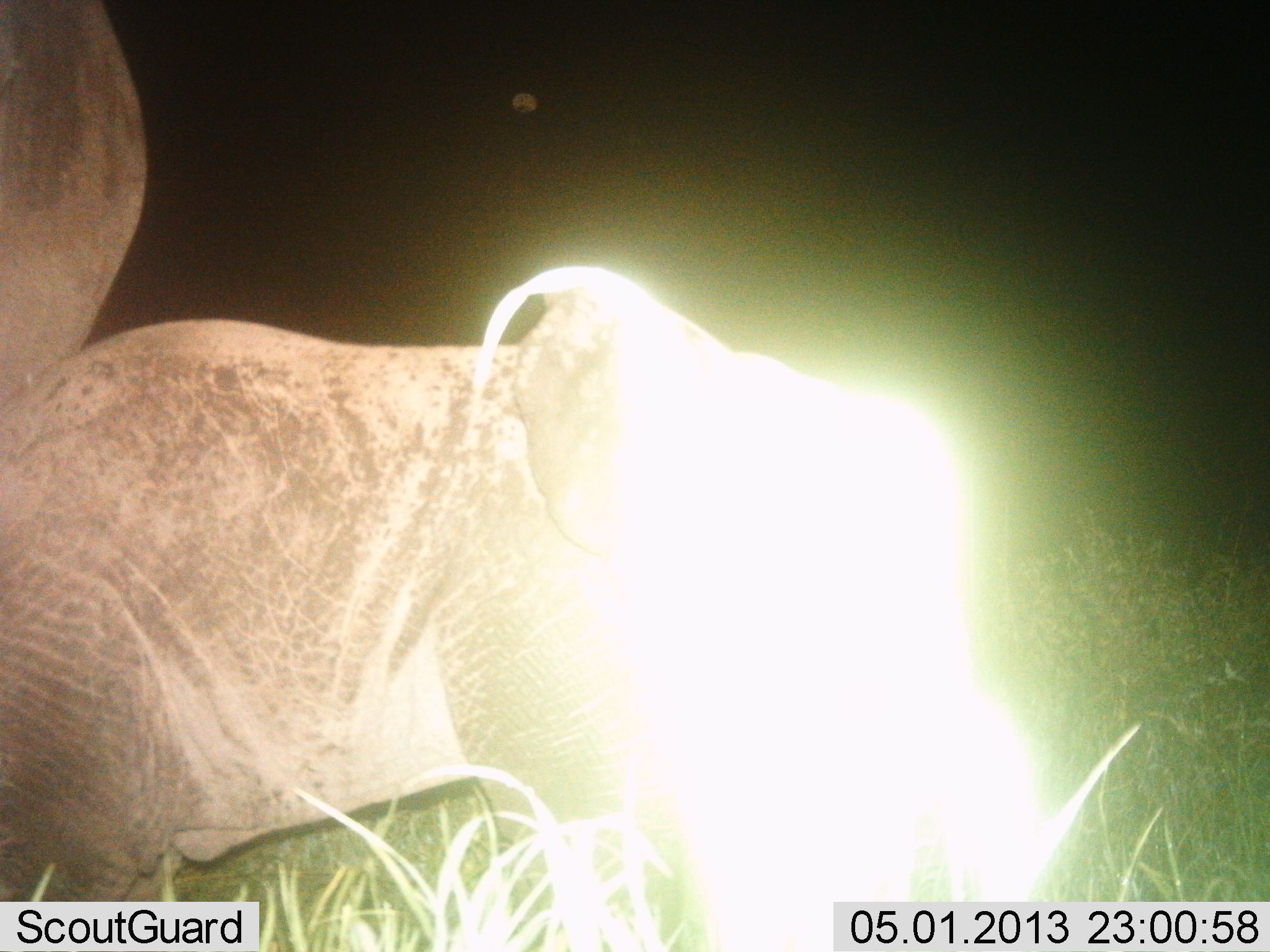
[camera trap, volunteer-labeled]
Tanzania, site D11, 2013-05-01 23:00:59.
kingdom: Animalia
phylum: Chordata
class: Mammalia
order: Proboscidea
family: Elephantidae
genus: Loxodonta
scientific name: Loxodonta africana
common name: african bush elephant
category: elephant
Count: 2.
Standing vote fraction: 75%.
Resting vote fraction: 17%.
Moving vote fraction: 12%.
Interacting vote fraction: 0%.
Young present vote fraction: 62%.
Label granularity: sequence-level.